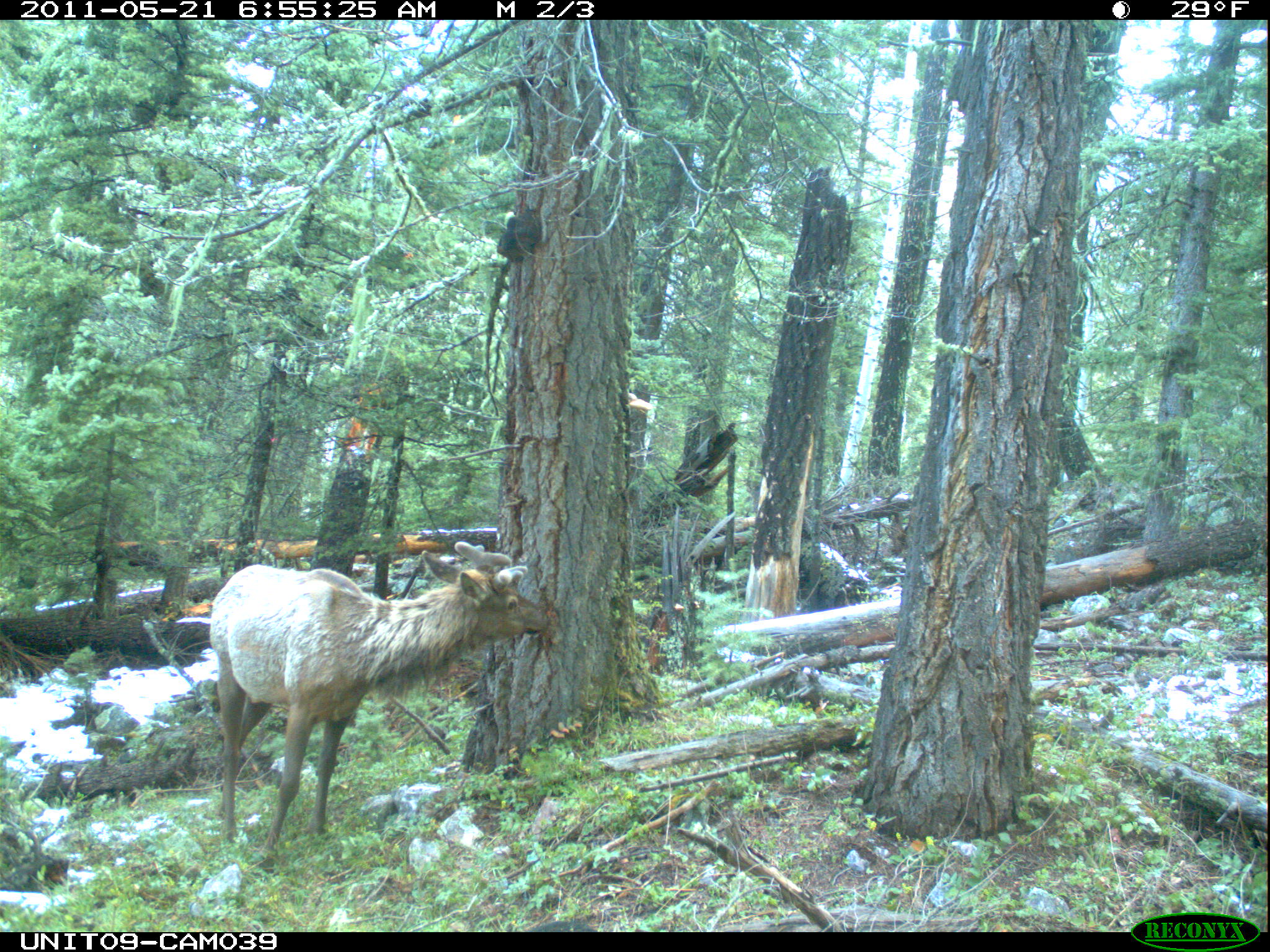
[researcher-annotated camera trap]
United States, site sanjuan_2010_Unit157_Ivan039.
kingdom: Animalia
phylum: Chordata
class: Mammalia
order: Artiodactyla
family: Cervidae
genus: Cervus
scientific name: Cervus elaphus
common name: red deer